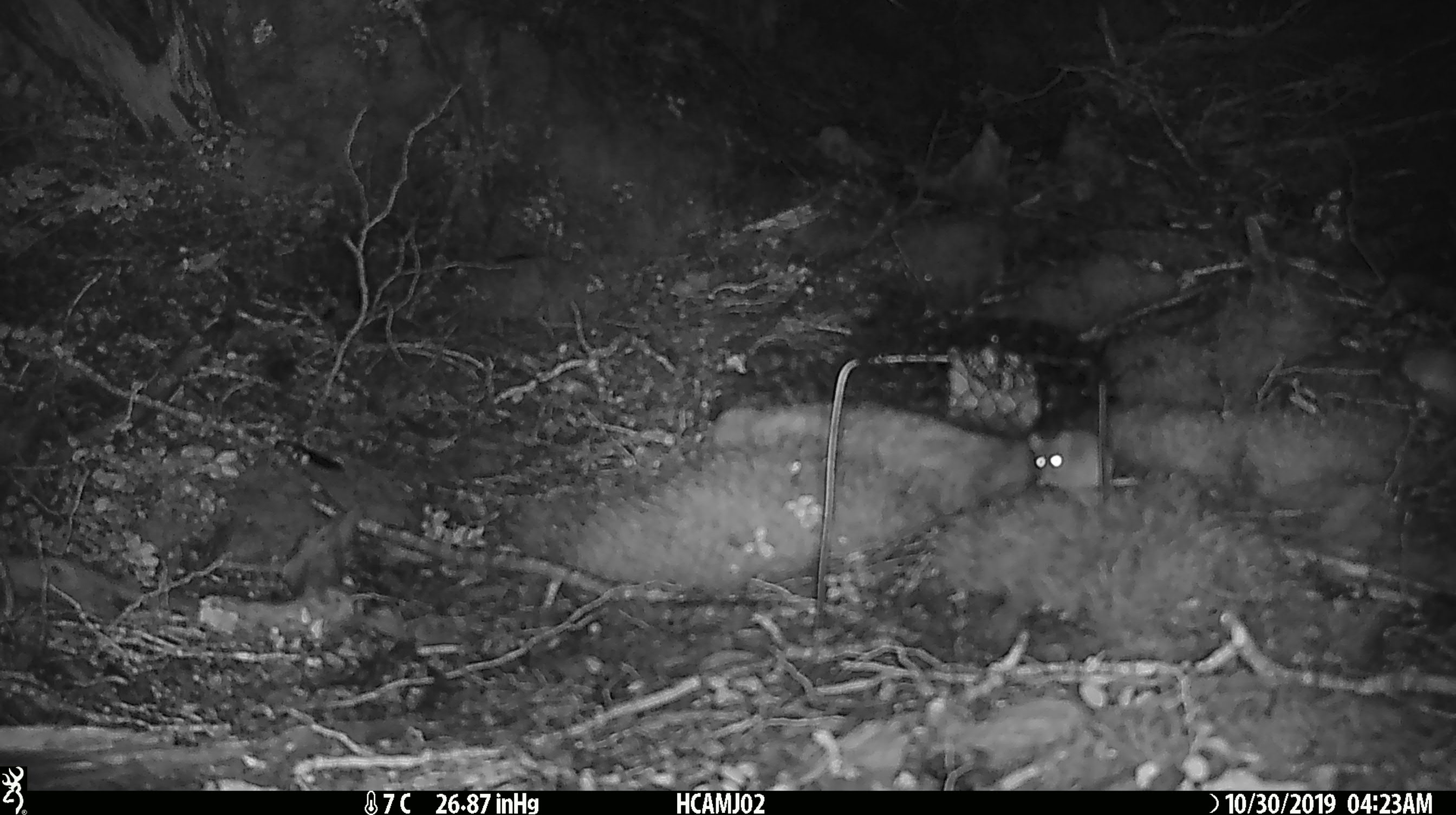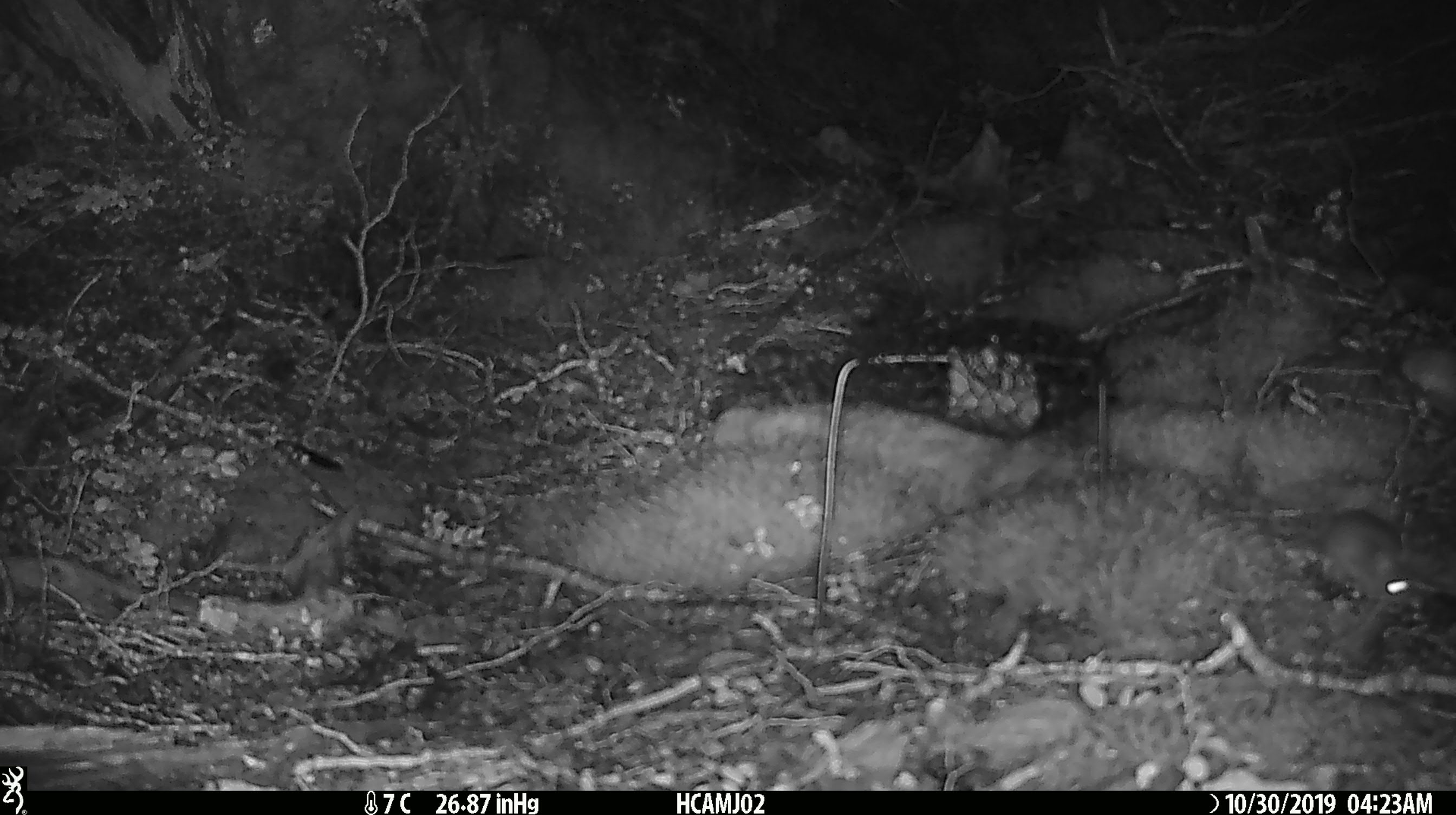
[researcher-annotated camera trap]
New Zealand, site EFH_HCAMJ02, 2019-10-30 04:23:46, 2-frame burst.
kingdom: Animalia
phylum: Chordata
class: Mammalia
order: Rodentia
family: Muridae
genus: Mus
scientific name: Mus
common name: mouse